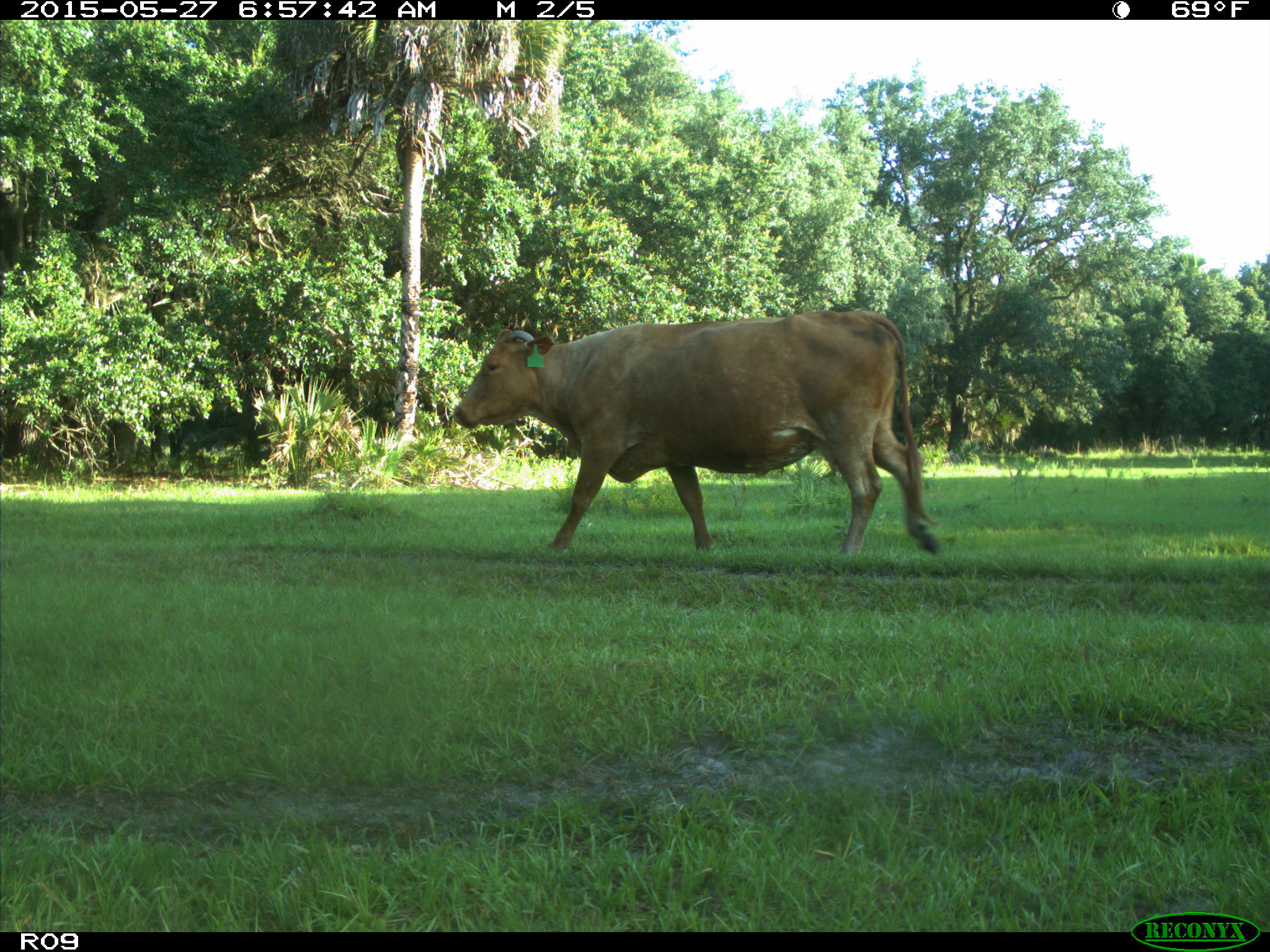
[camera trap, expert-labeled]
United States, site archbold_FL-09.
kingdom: Animalia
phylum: Chordata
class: Mammalia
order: Artiodactyla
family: Bovidae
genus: Bos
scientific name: Bos taurus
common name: domestic cow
Bos taurus (domestic cow).